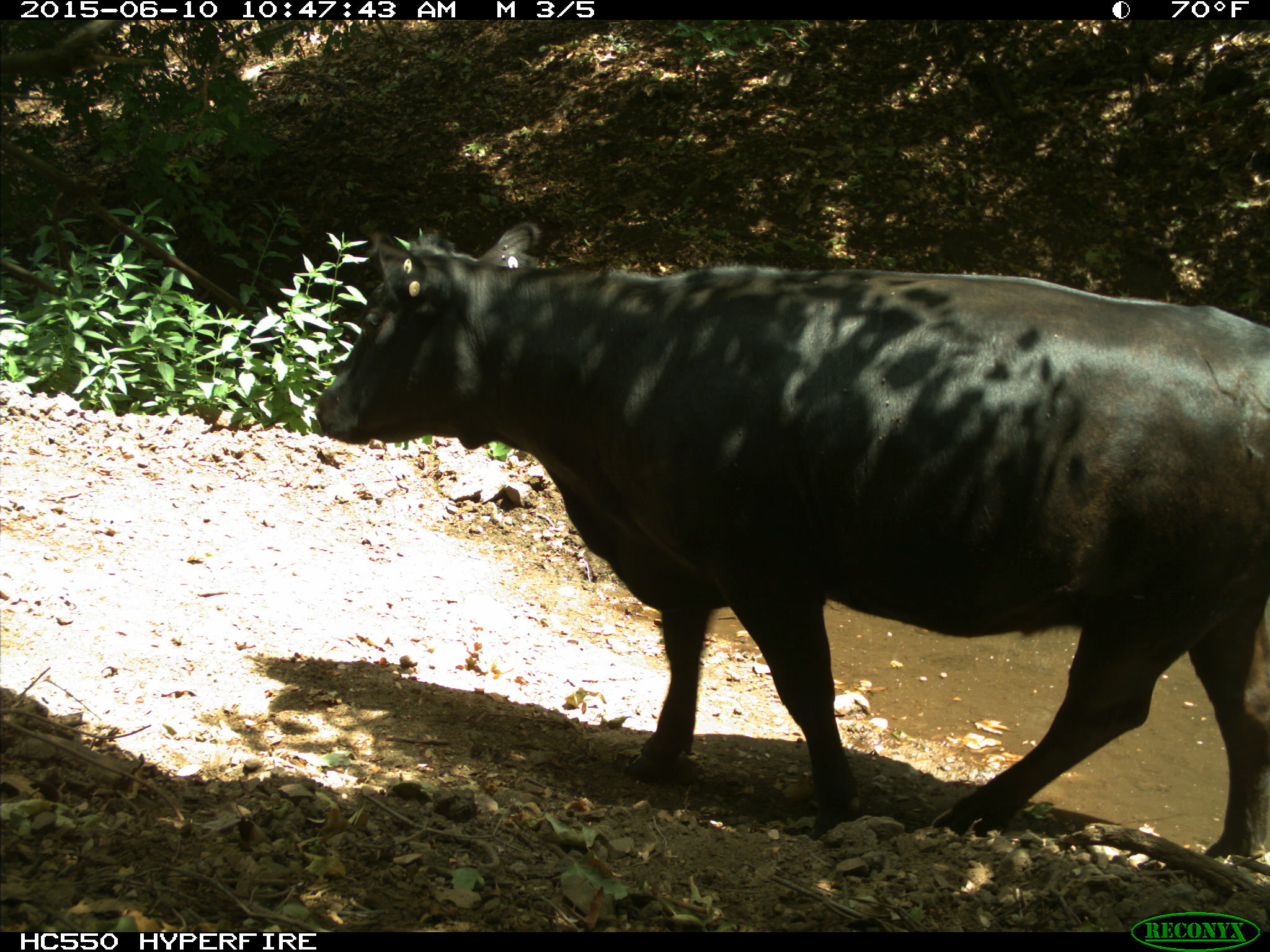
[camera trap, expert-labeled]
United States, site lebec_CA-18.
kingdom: Animalia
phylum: Chordata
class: Mammalia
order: Artiodactyla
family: Bovidae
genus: Bos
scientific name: Bos taurus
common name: domestic cow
Bos taurus (domestic cow).